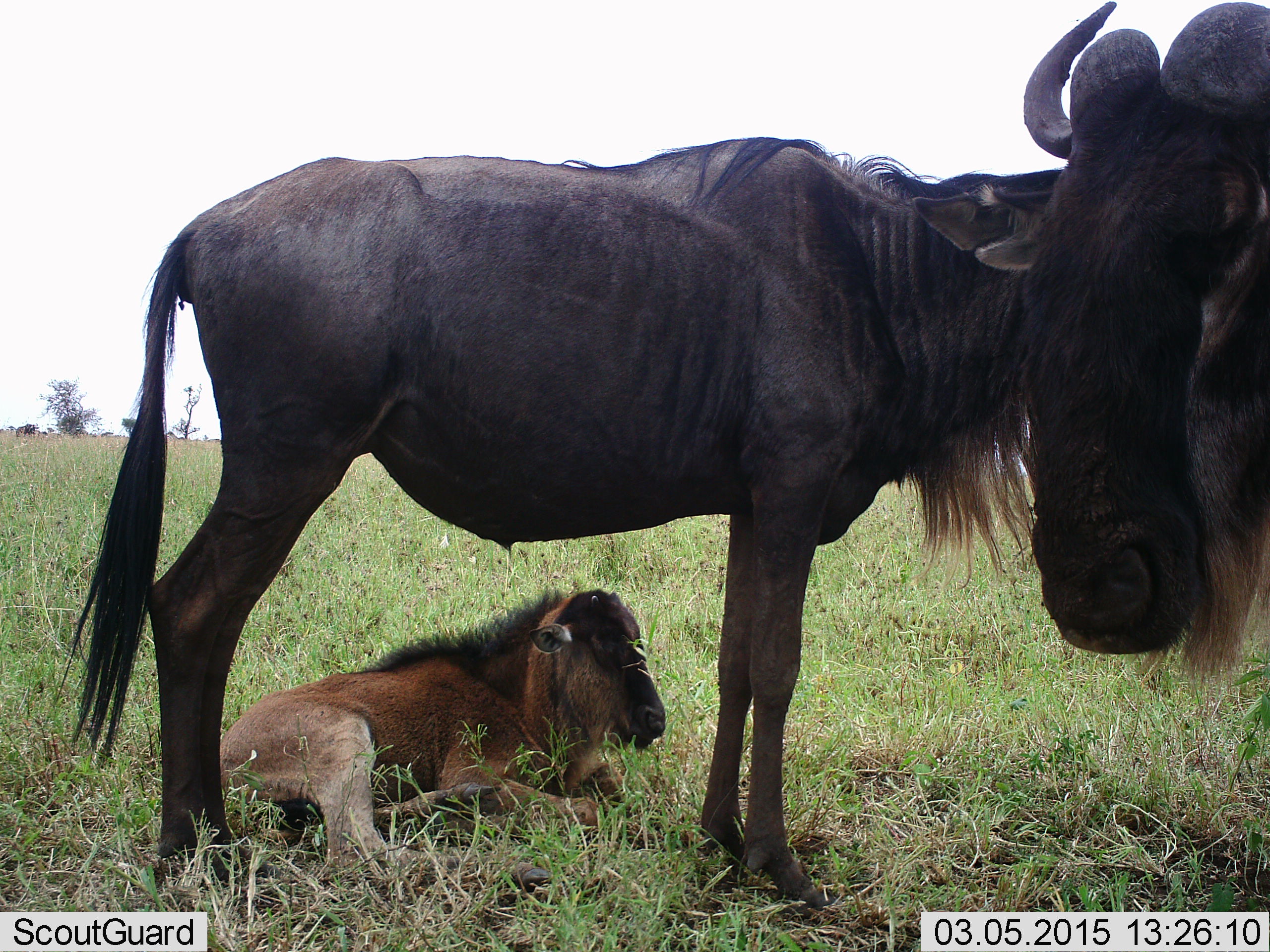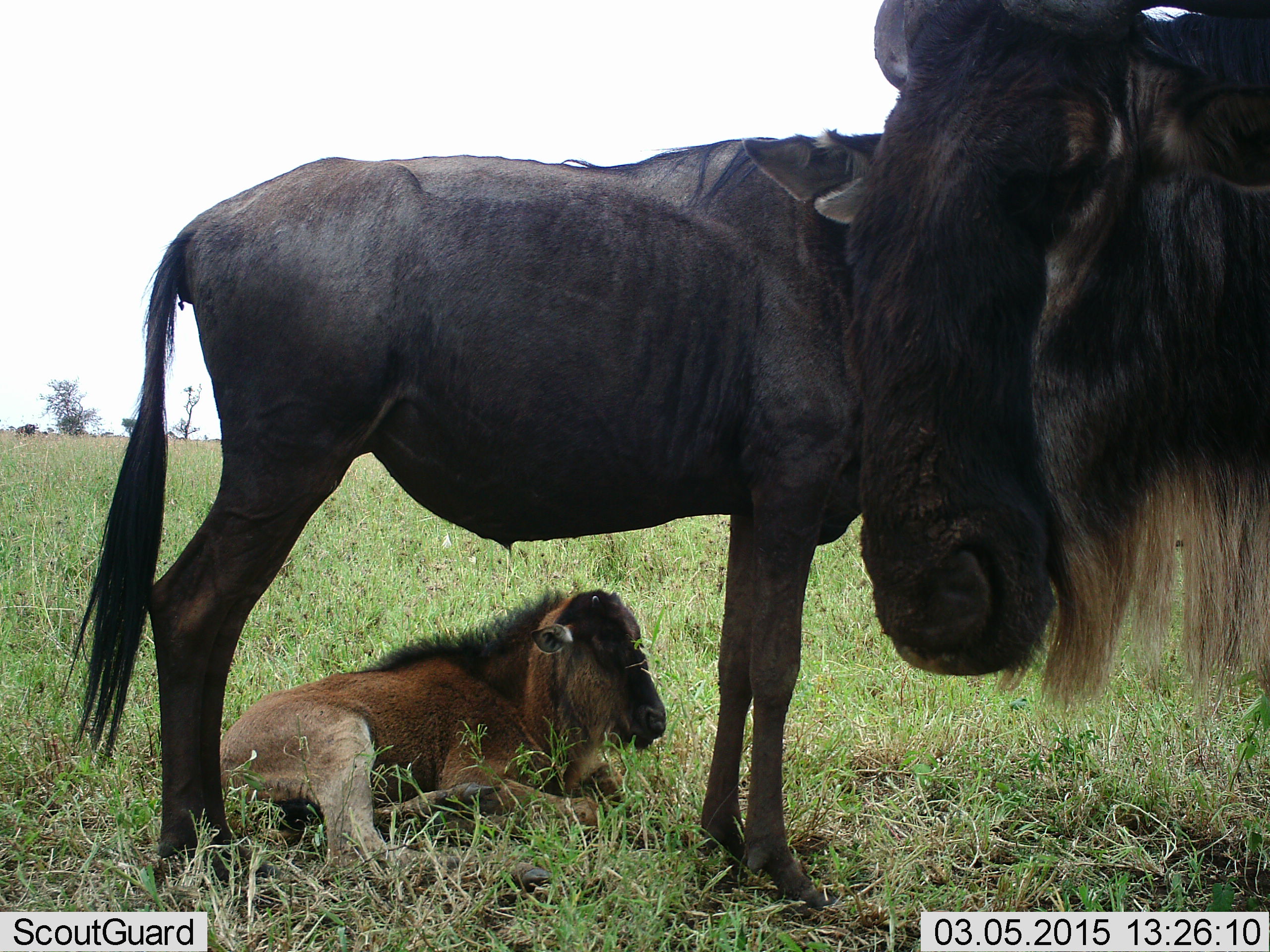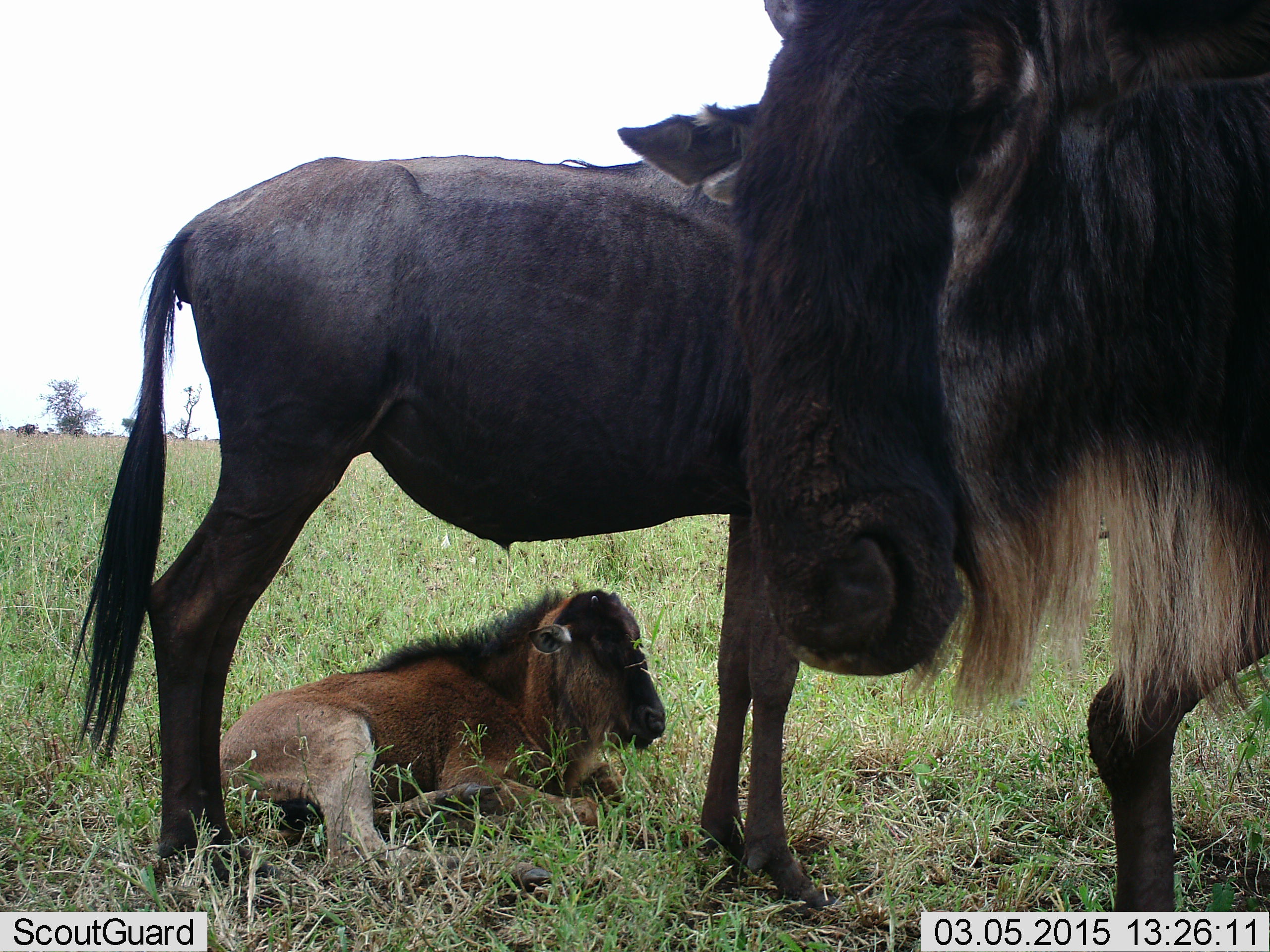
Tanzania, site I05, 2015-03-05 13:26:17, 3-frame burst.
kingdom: Animalia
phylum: Chordata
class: Mammalia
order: Artiodactyla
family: Bovidae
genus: Connochaetes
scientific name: Connochaetes taurinus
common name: blue wildebeest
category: wildebeest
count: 3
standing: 80%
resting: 90%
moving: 0%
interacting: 10%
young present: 90%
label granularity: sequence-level